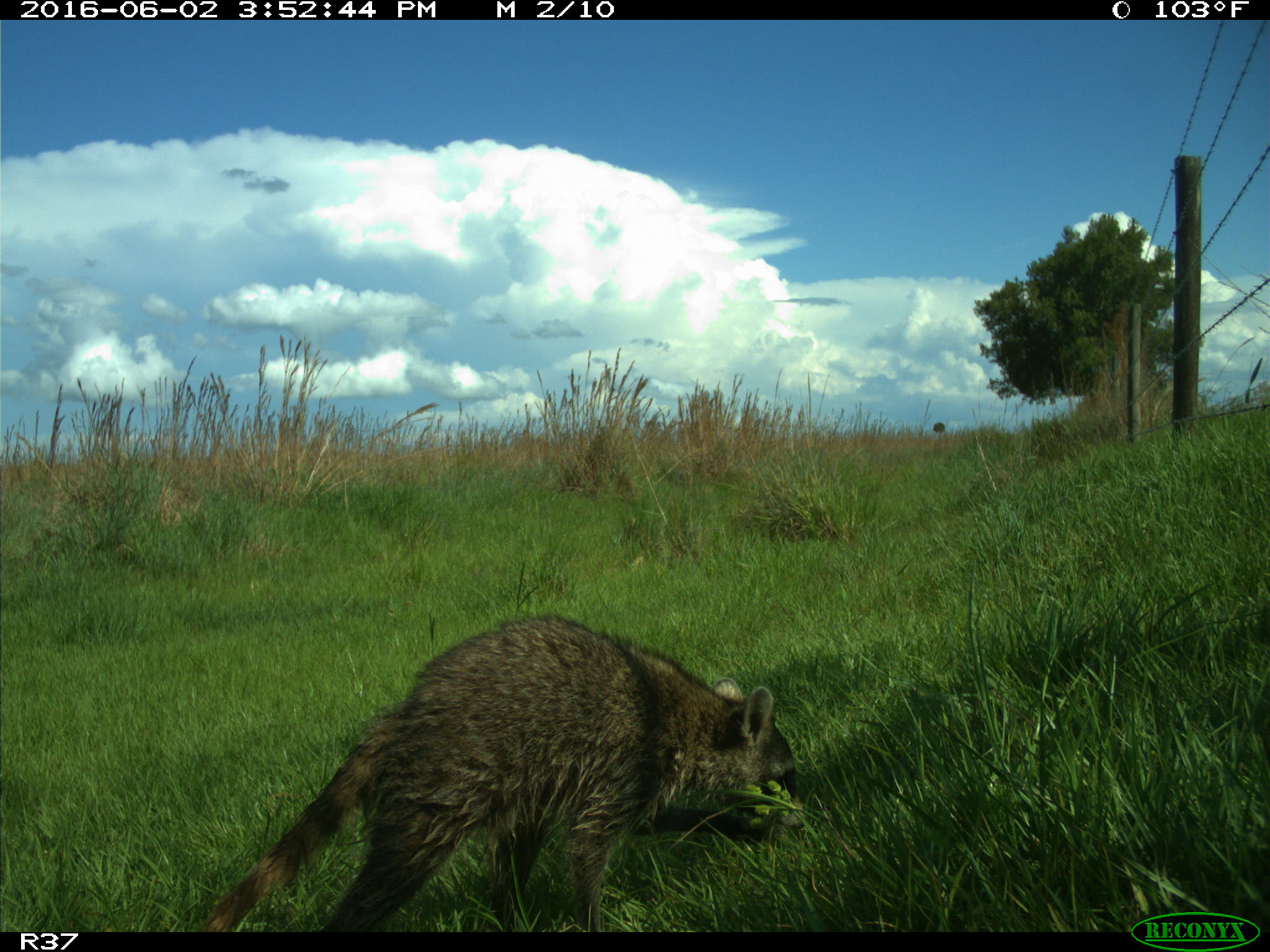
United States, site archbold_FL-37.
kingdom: Animalia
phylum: Chordata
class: Mammalia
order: Carnivora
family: Procyonidae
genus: Procyon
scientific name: Procyon lotor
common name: common raccoon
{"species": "Procyon lotor (common raccoon)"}